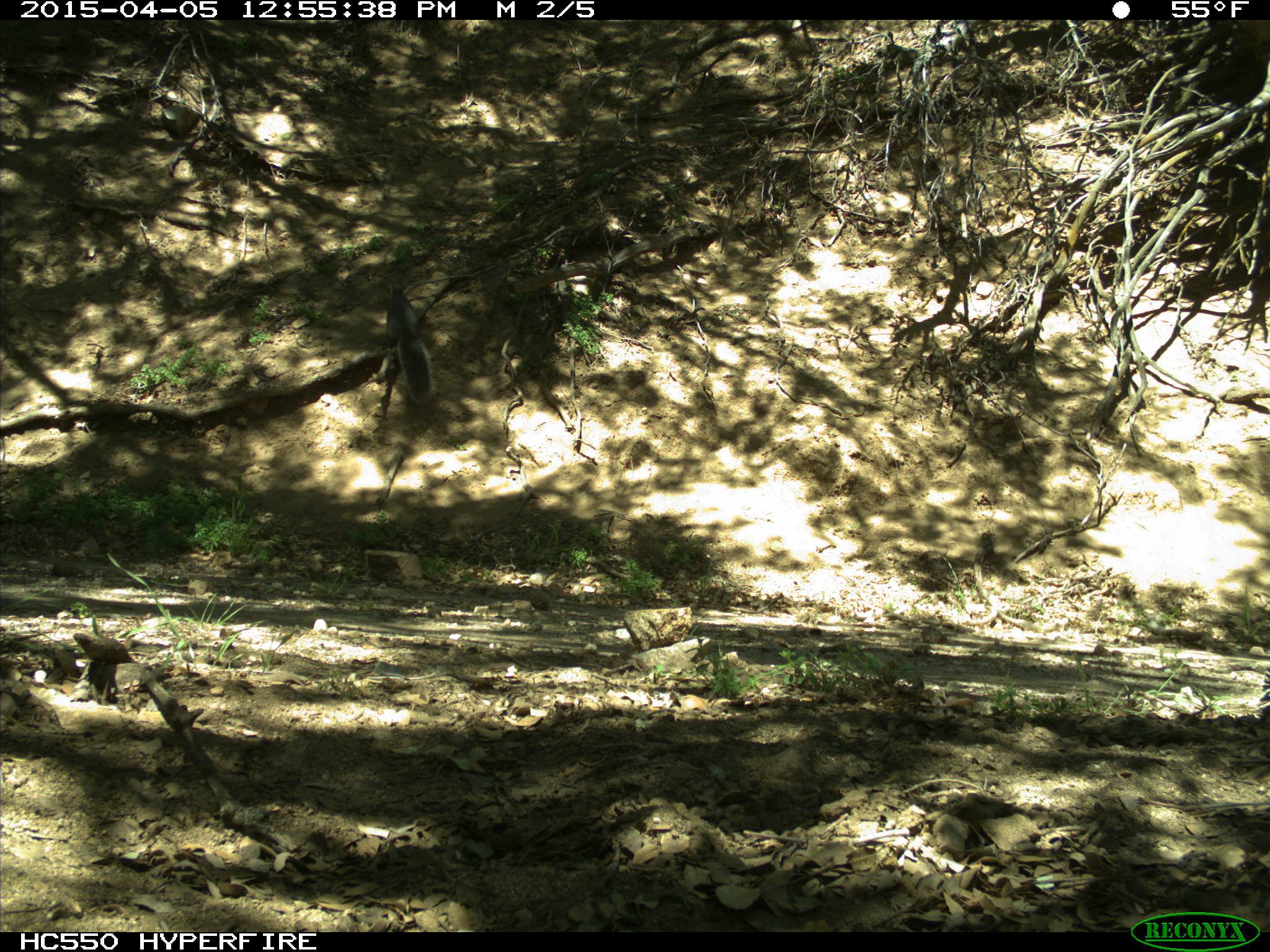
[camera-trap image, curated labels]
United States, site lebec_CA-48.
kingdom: Animalia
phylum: Chordata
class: Mammalia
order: Rodentia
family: Sciuridae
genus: Sciurus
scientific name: Sciurus carolinensis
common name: eastern gray squirrel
Sciurus carolinensis (eastern gray squirrel).